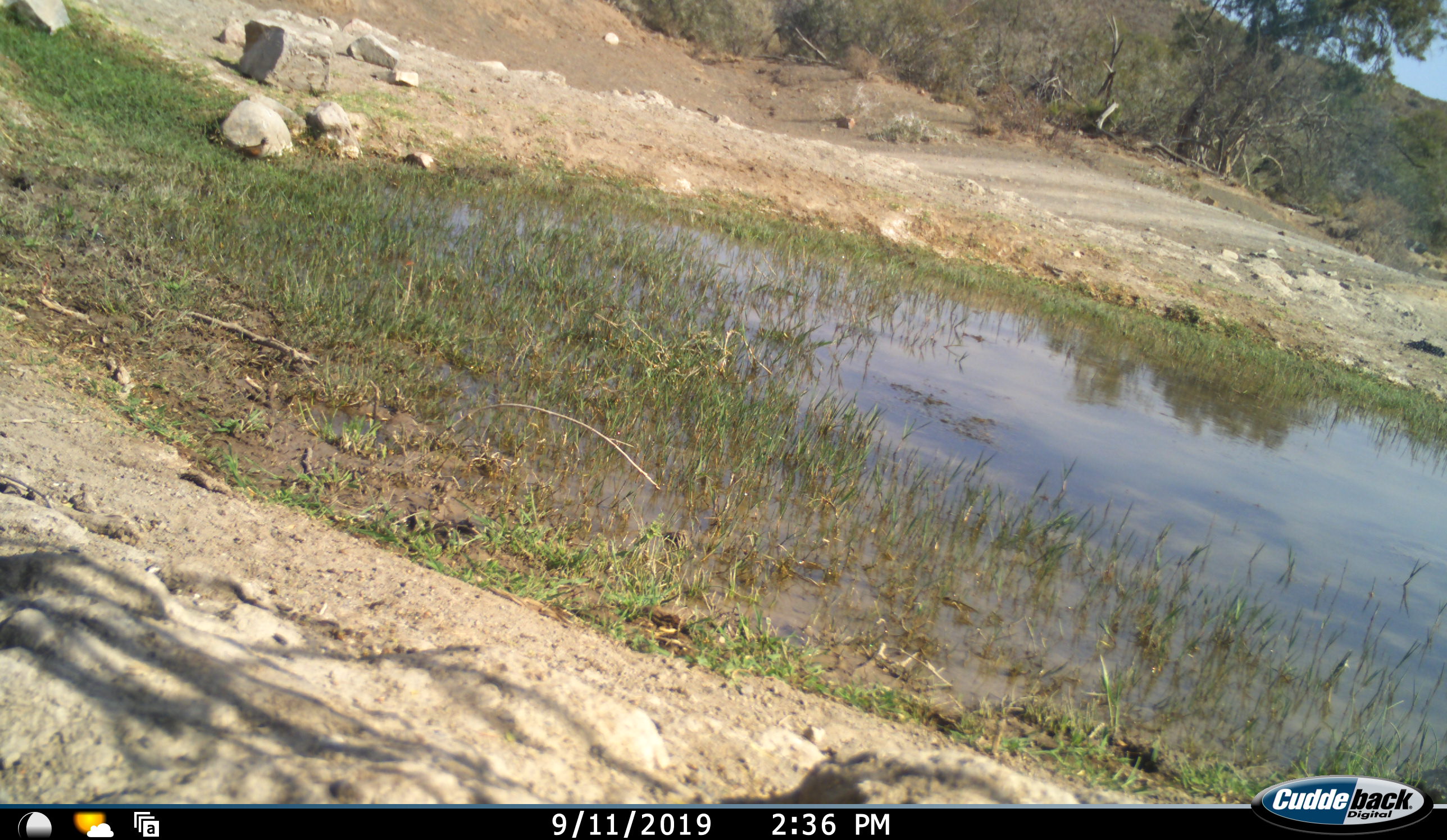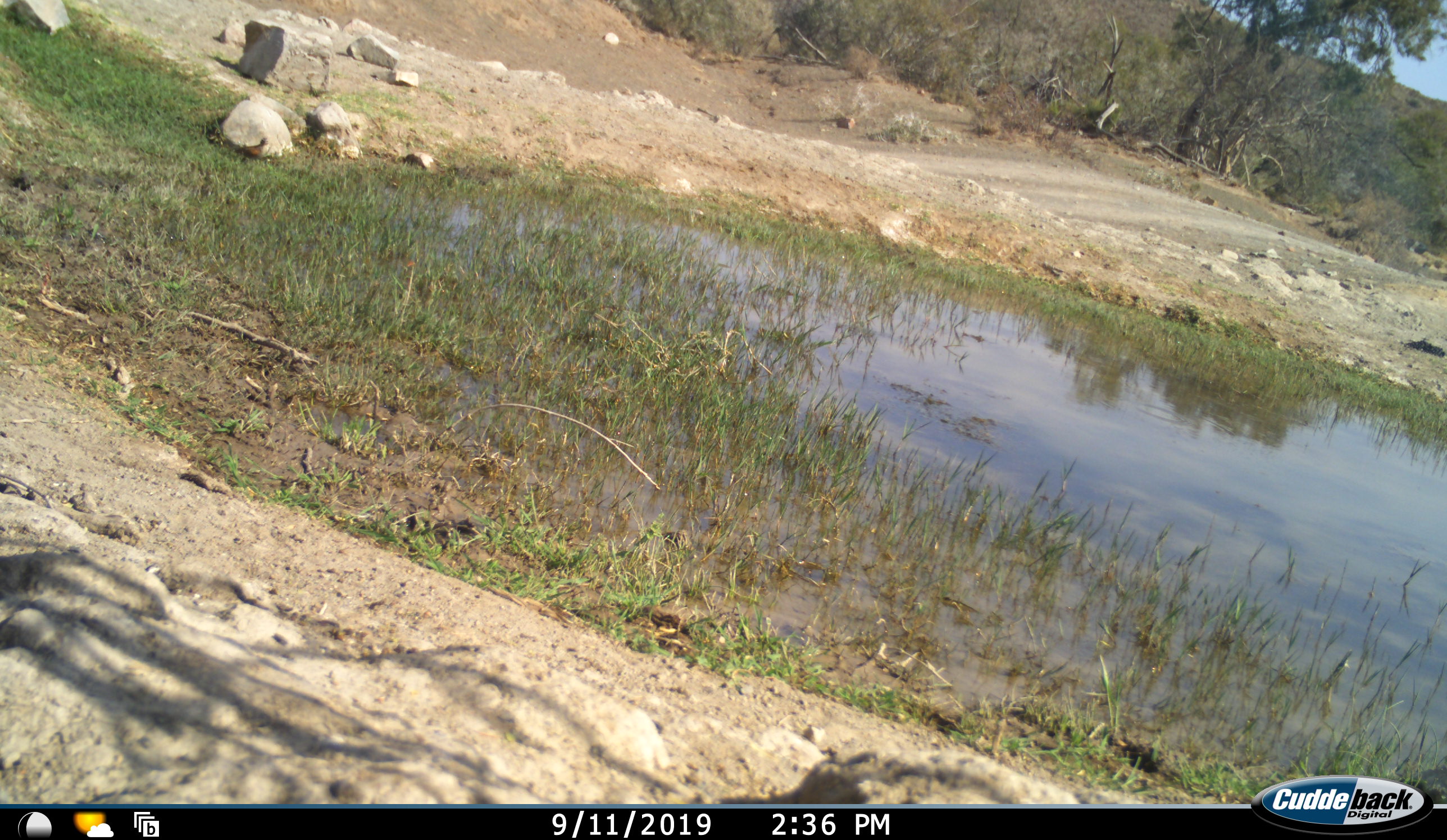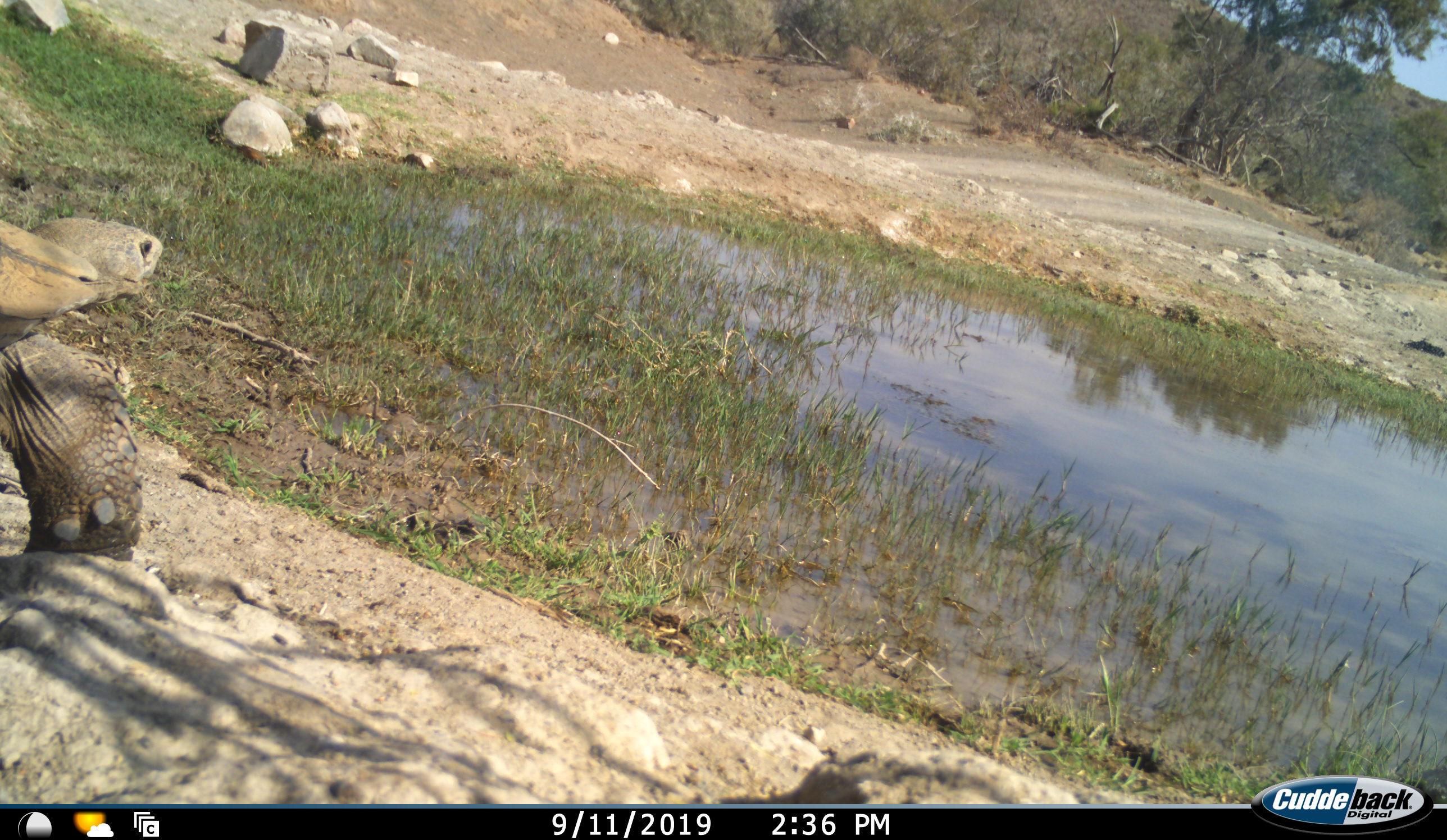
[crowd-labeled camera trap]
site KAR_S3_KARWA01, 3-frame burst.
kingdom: Animalia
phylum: Chordata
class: Reptilia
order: Testudines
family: Testudinidae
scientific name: Testudinidae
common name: tortoise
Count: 1.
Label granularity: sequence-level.